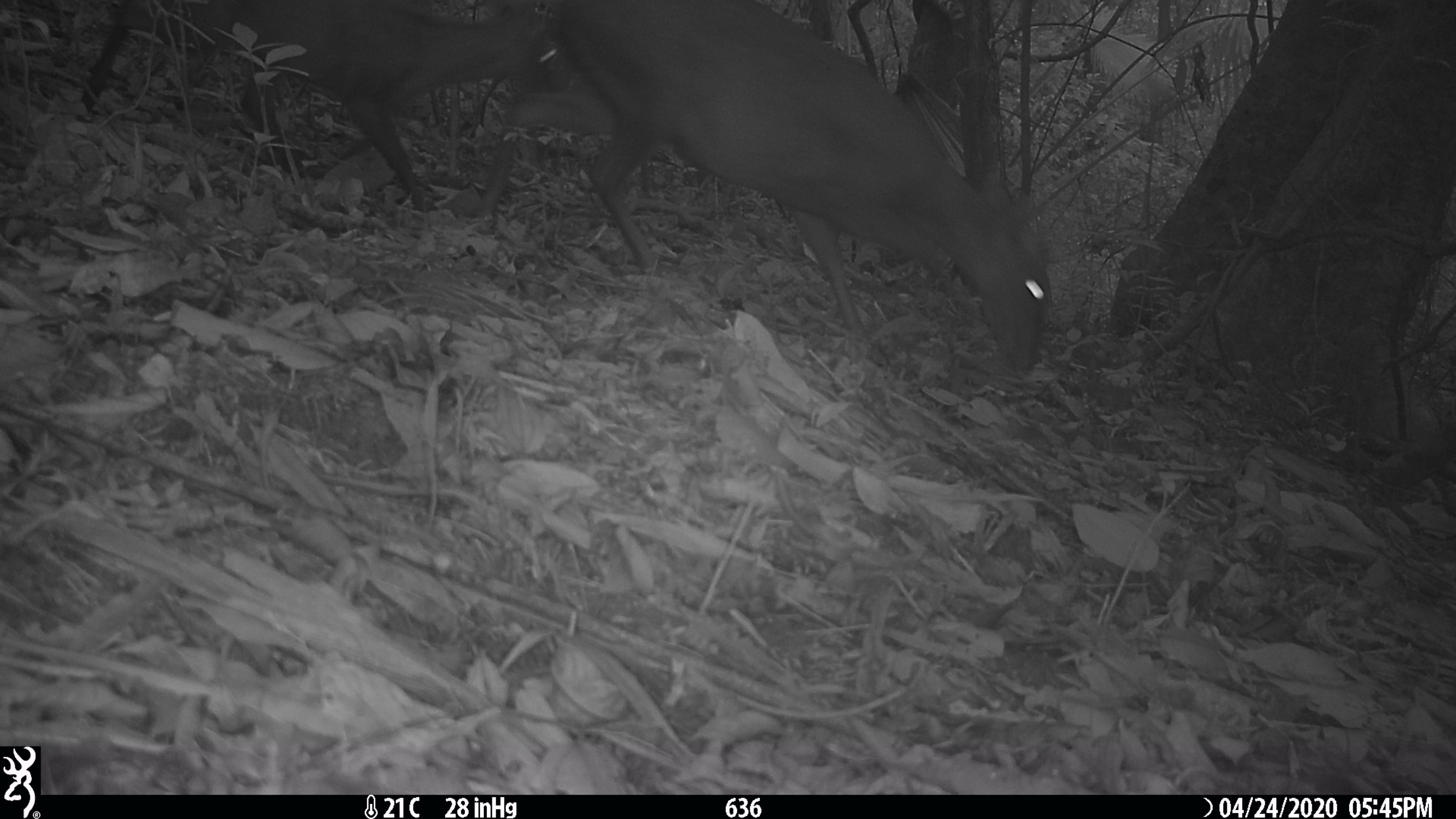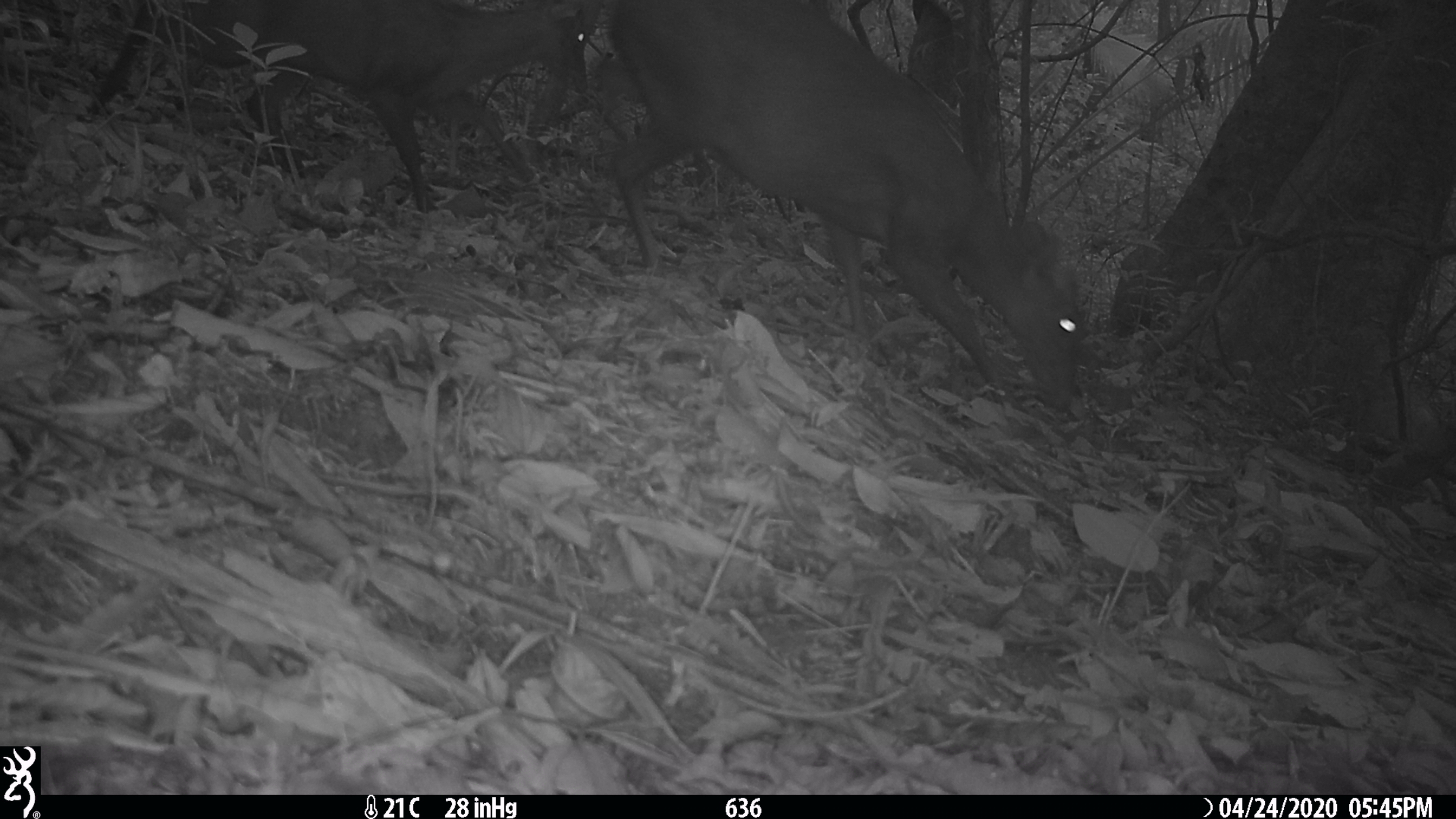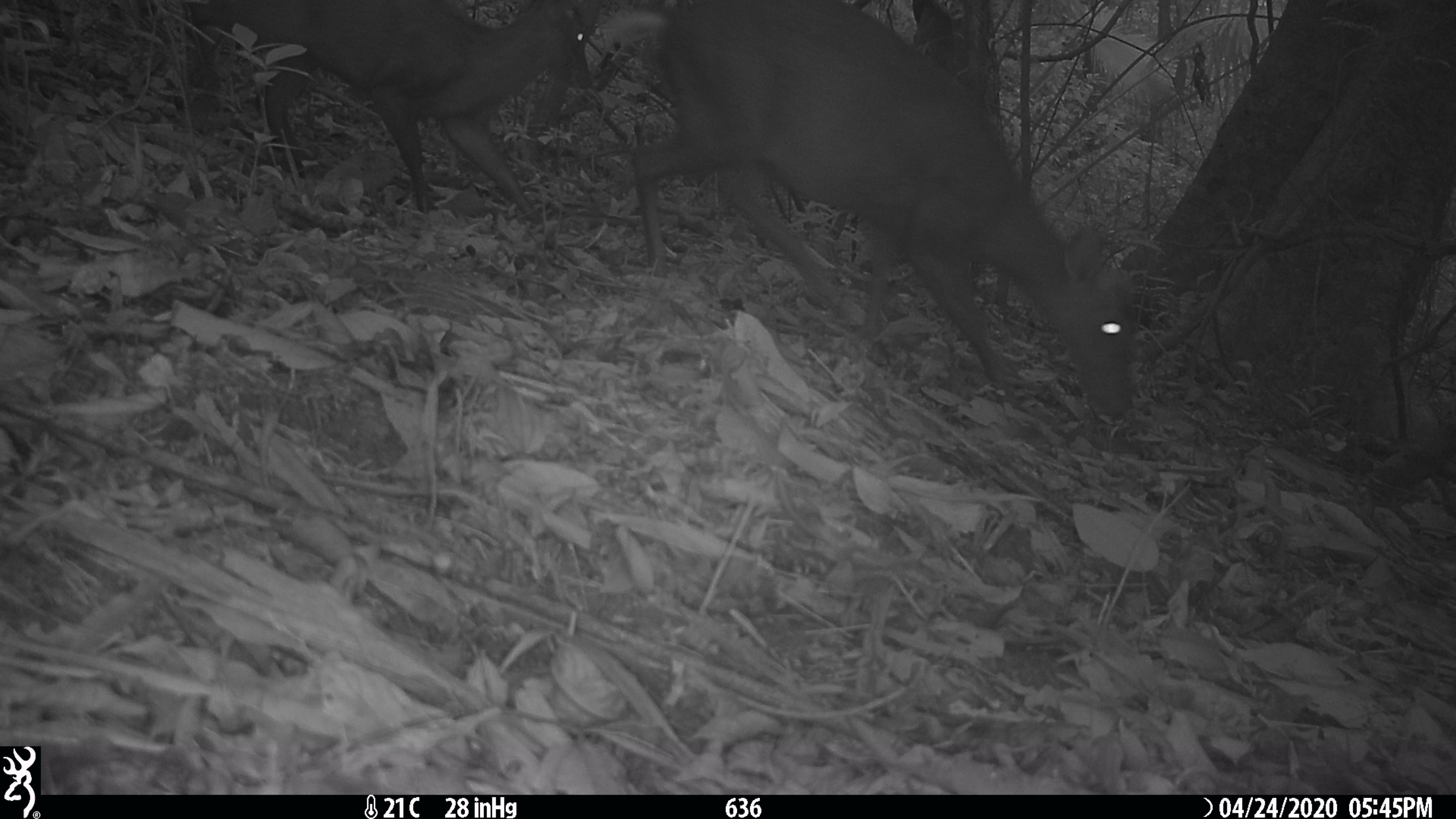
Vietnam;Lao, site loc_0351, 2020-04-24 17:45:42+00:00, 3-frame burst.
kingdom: Animalia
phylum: Chordata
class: Mammalia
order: Artiodactyla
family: Cervidae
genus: Muntiacus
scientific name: Muntiacus rooseveltorum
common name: roosevelt's muntjac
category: roosevelts muntjac group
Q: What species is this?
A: Roosevelts muntjac group (roosevelt's muntjac) (Muntiacus rooseveltorum).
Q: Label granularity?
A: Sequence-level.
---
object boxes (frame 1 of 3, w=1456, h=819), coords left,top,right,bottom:
roosevelts muntjac group: 477,0,1051,381; 74,0,571,214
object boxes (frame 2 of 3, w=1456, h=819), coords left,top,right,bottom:
roosevelts muntjac group: 593,0,1088,413; 74,0,587,214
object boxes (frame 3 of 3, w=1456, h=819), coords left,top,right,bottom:
roosevelts muntjac group: 599,0,1140,421; 183,0,593,222